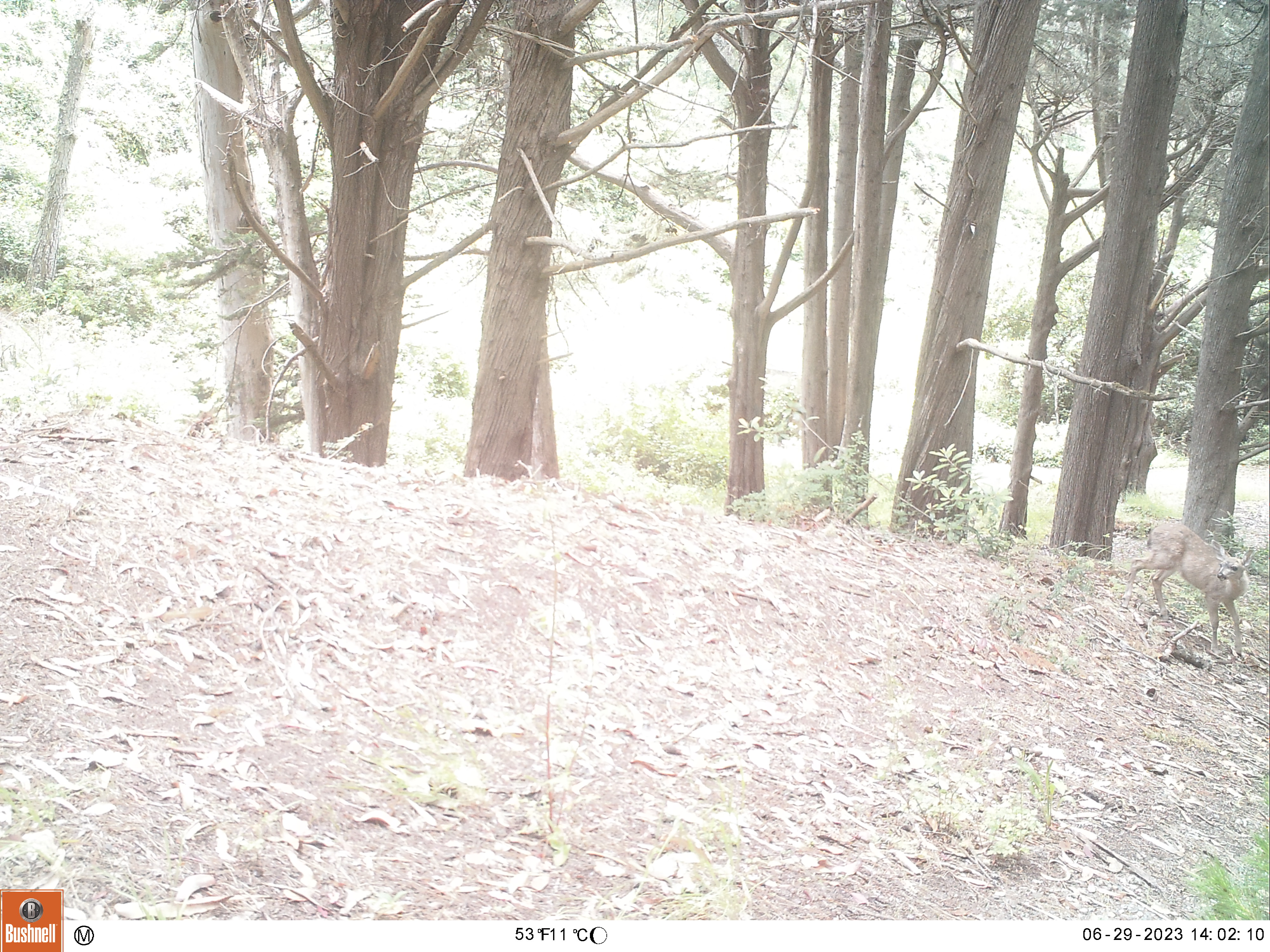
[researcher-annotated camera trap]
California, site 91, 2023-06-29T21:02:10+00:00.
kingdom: Animalia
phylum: Chordata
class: Mammalia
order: Artiodactyla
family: Cervidae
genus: Odocoileus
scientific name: Odocoileus hemionus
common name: mule deer